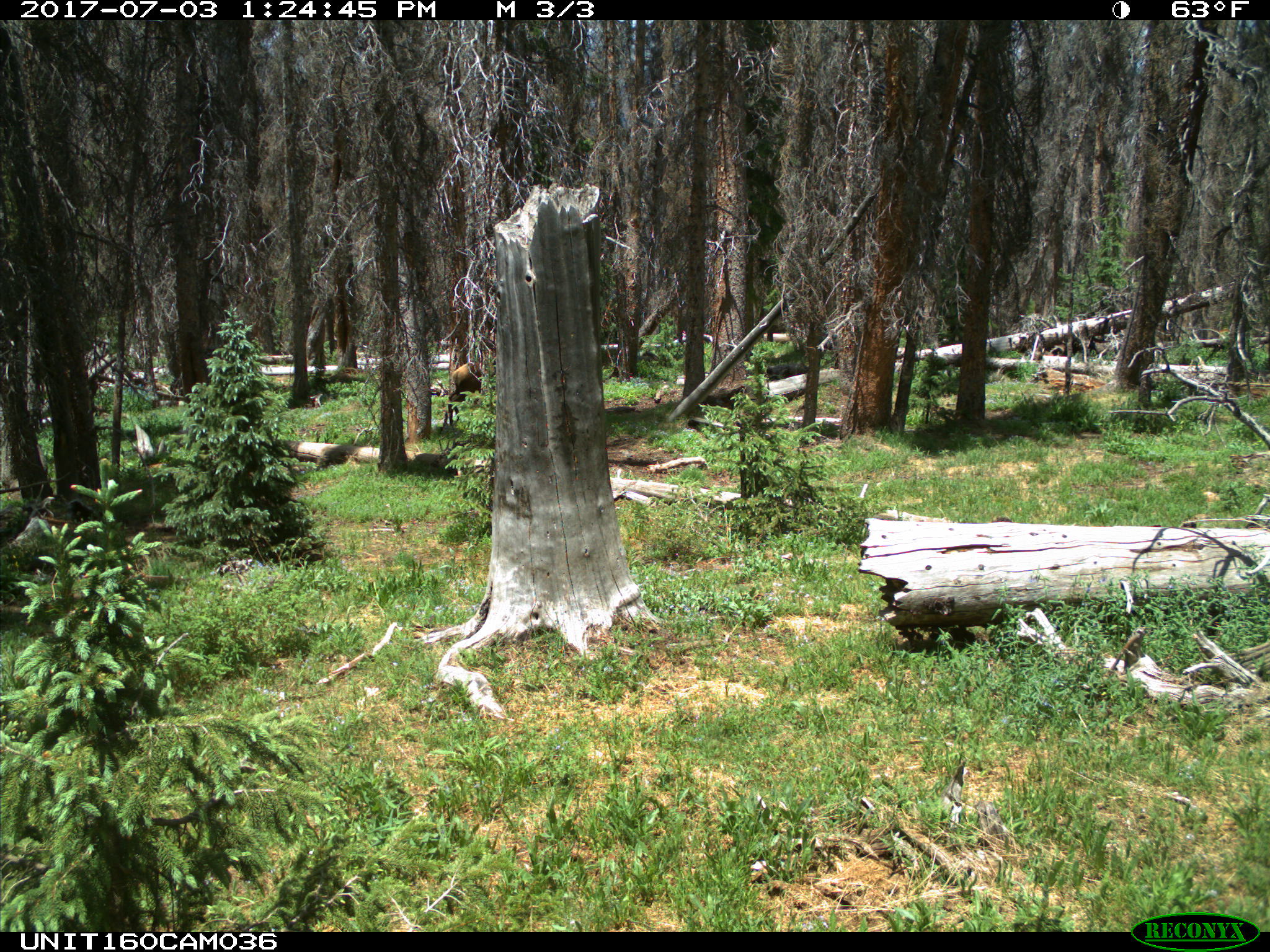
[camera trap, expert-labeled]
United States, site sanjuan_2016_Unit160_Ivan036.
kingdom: Animalia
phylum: Chordata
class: Mammalia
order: Artiodactyla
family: Cervidae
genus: Cervus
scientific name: Cervus elaphus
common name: red deer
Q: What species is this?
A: Cervus elaphus (red deer).